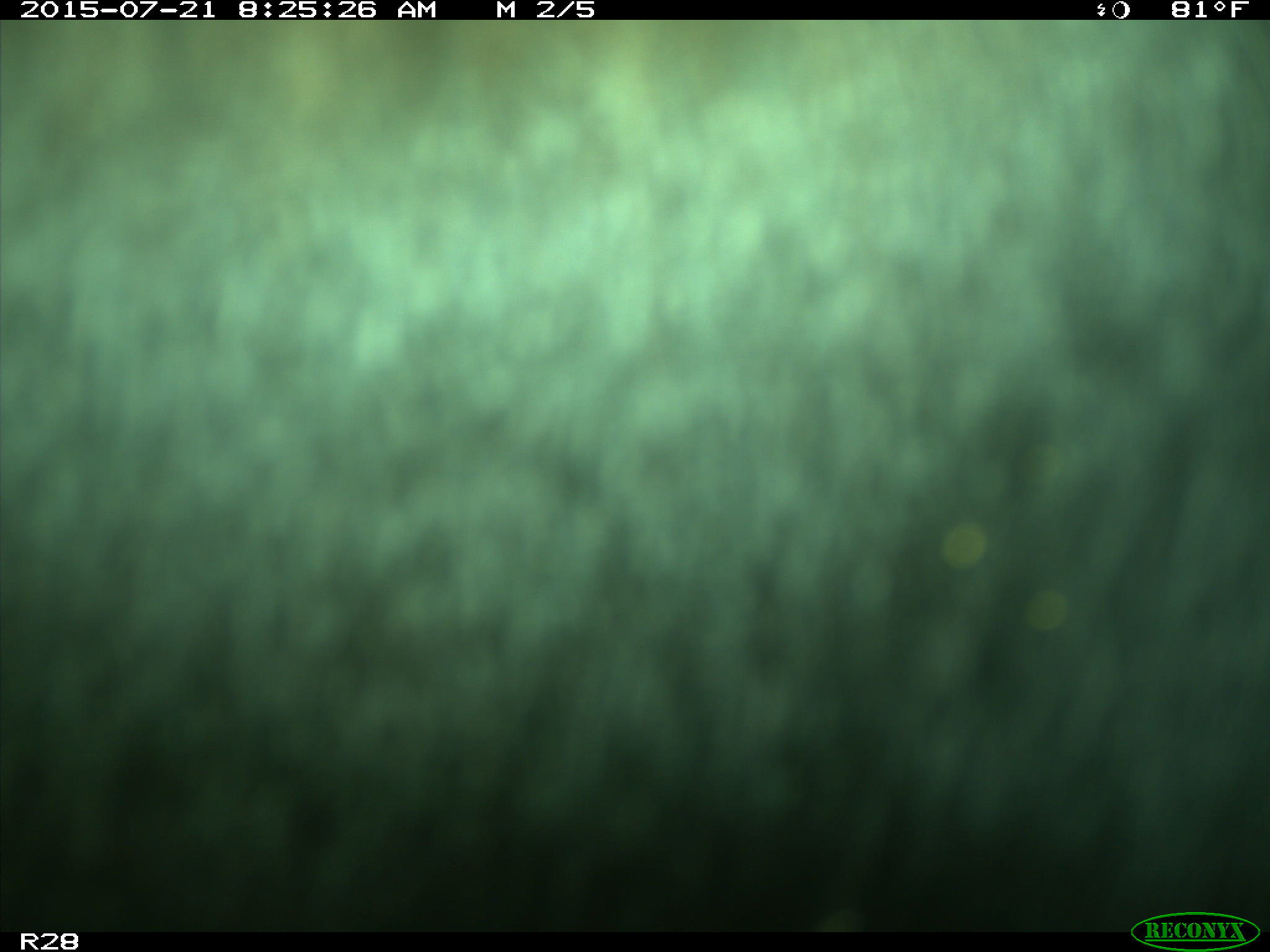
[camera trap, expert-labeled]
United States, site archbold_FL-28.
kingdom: Animalia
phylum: Chordata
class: Mammalia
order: Artiodactyla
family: Bovidae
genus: Bos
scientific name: Bos taurus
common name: domestic cow